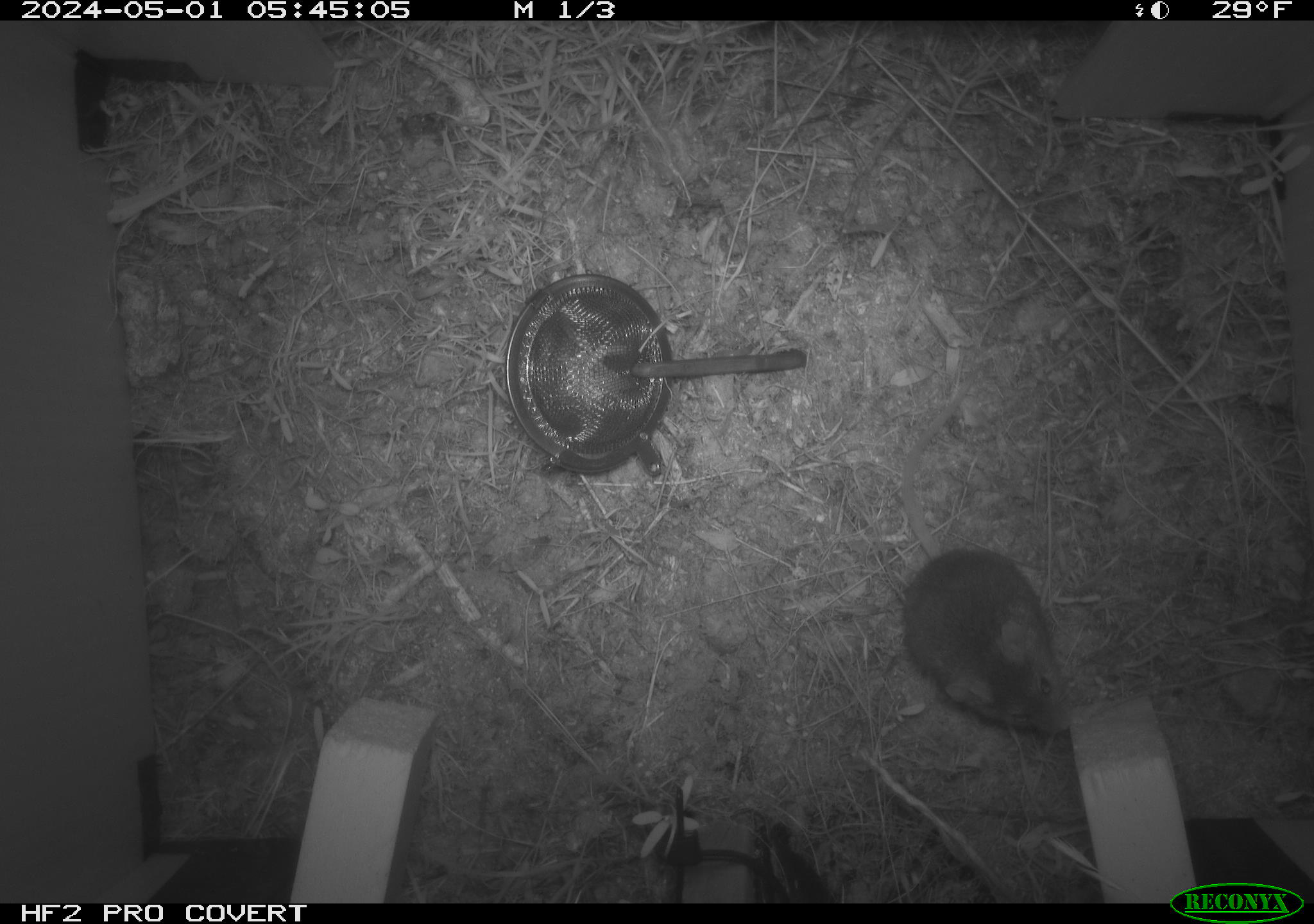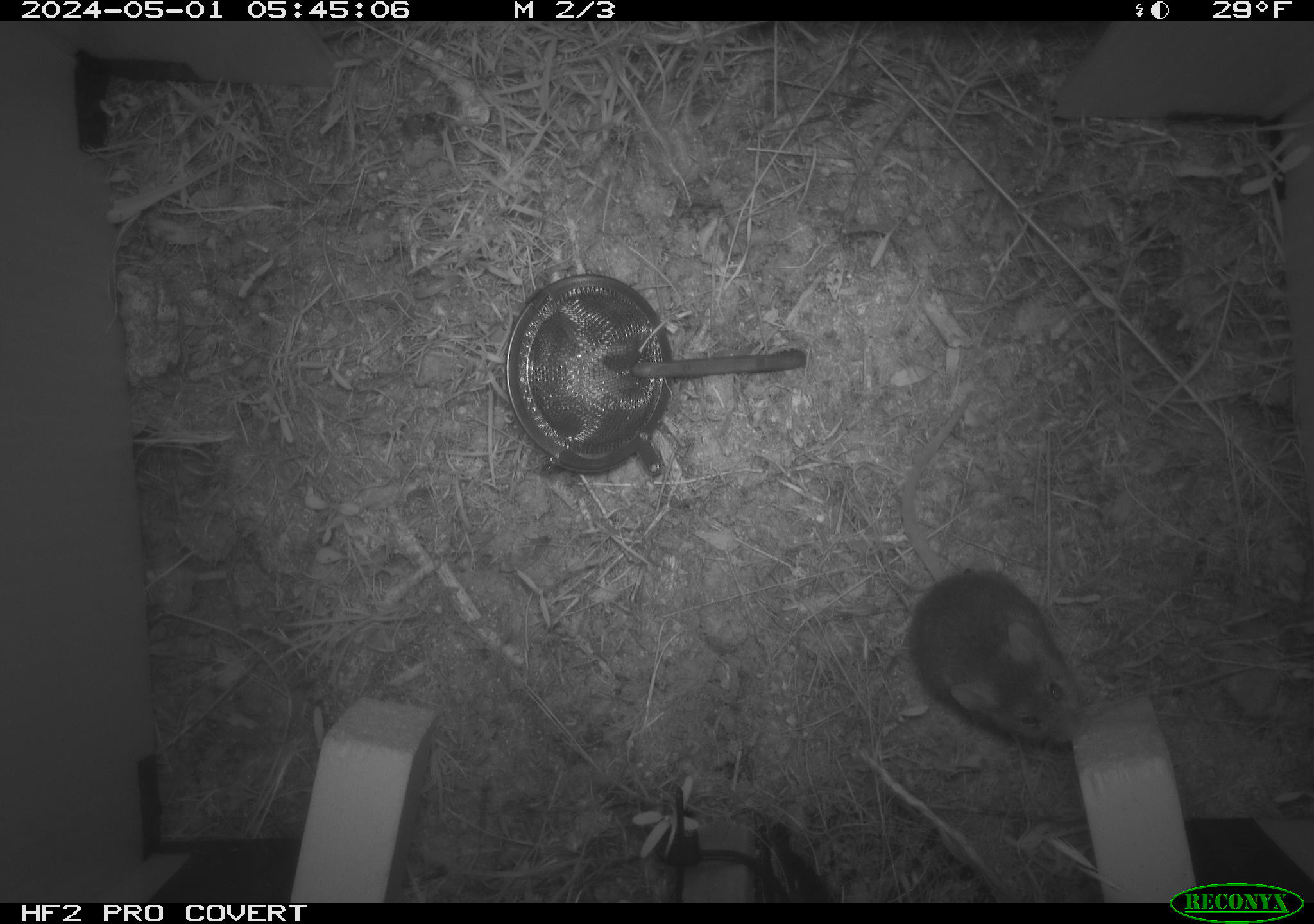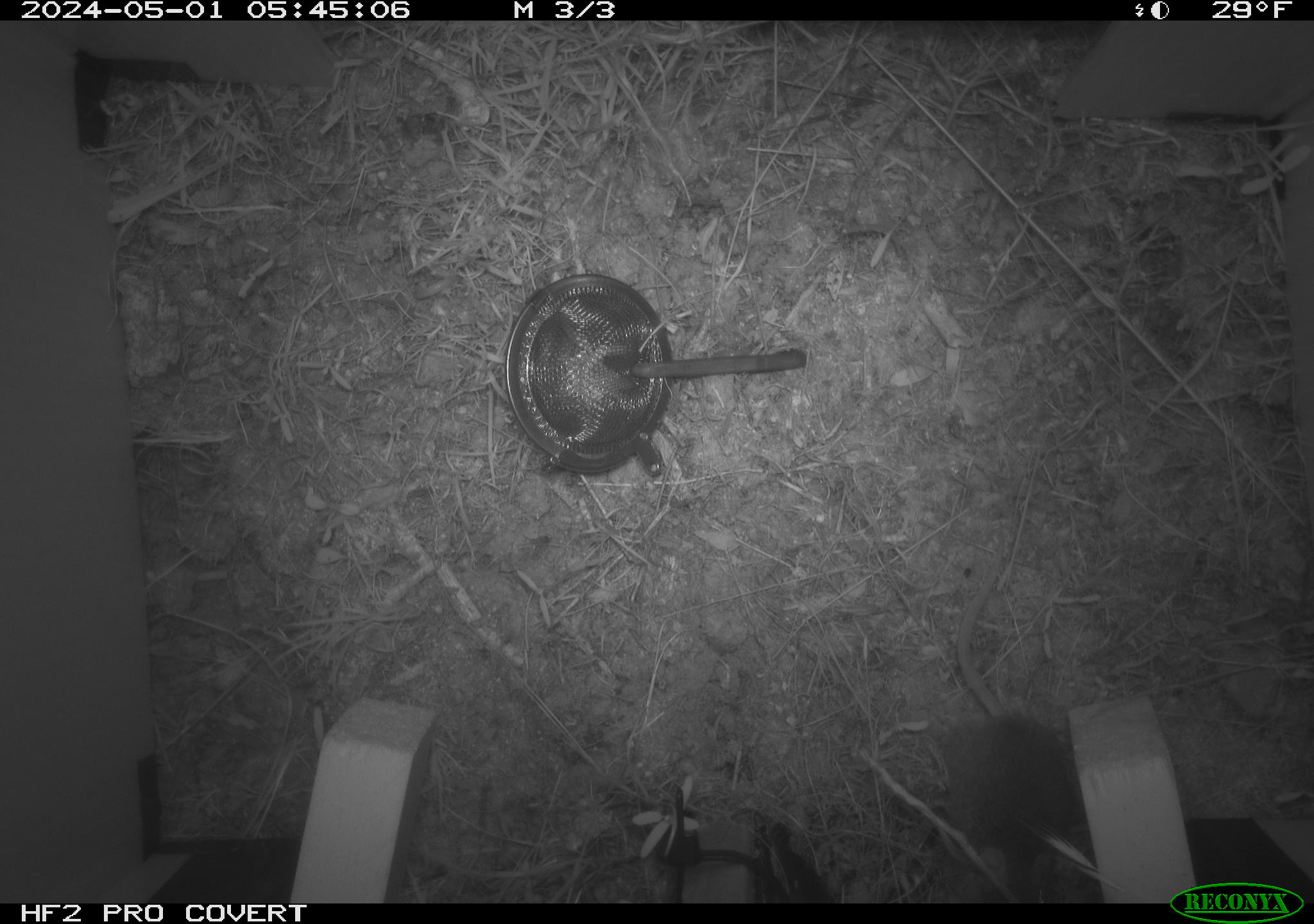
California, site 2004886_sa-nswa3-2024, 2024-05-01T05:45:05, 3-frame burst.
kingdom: Animalia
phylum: Chordata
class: Mammalia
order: Rodentia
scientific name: Rodentia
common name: rodent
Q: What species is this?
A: Rodent (Rodentia).